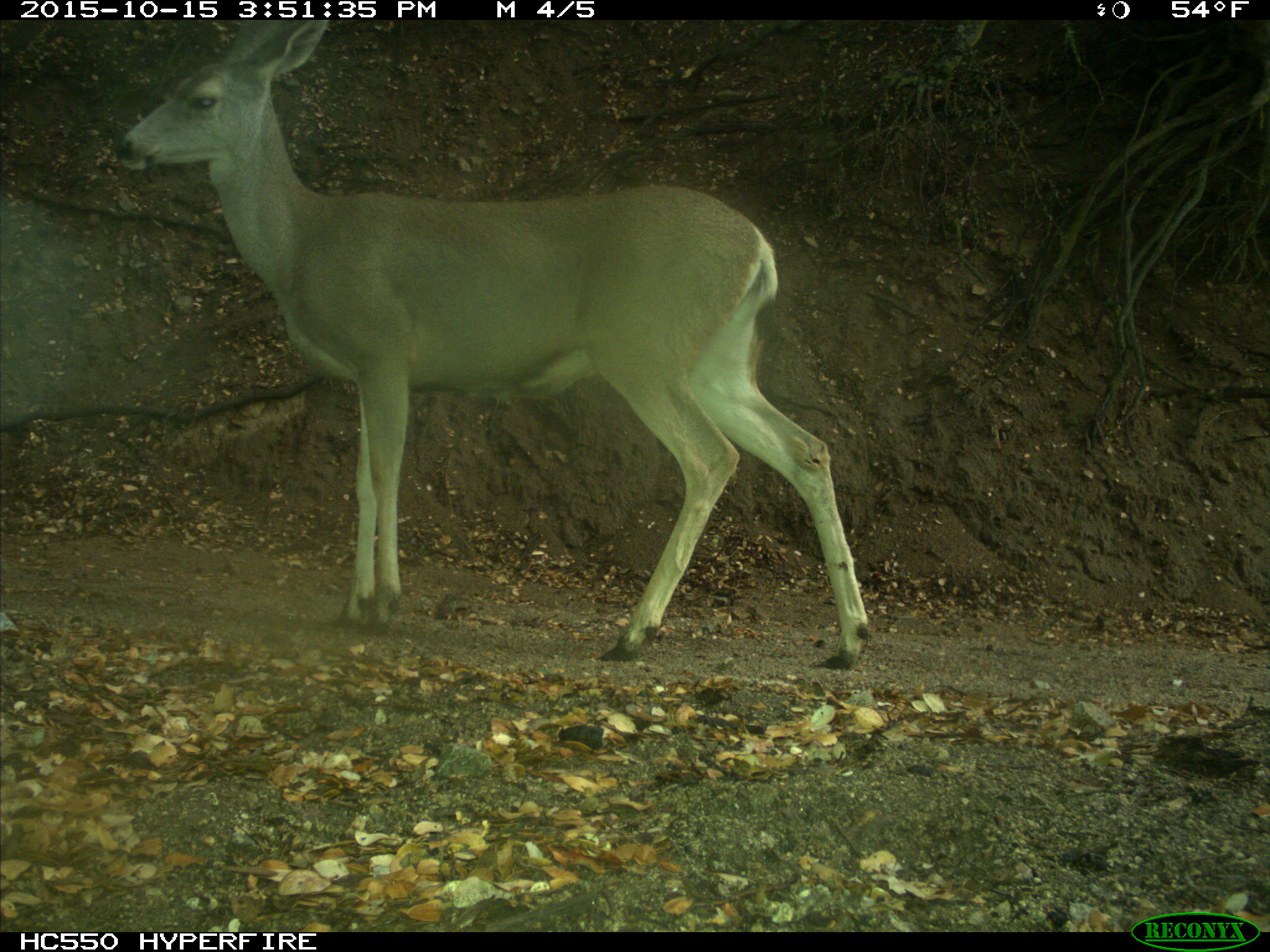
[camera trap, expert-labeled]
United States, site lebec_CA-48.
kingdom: Animalia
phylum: Chordata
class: Mammalia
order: Artiodactyla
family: Cervidae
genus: Odocoileus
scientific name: Odocoileus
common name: deer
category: unidentified deer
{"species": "unidentified deer (deer) (Odocoileus)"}